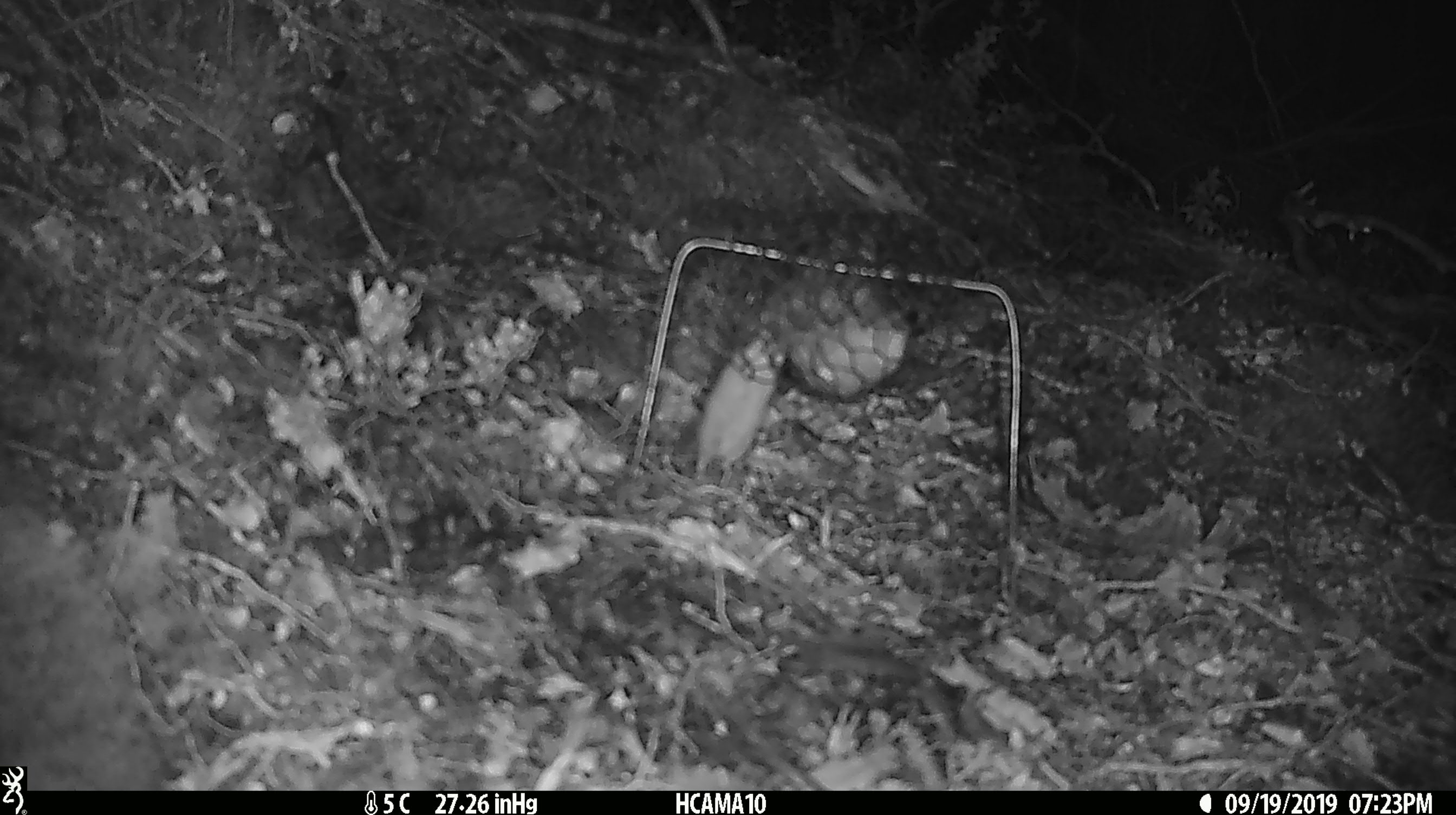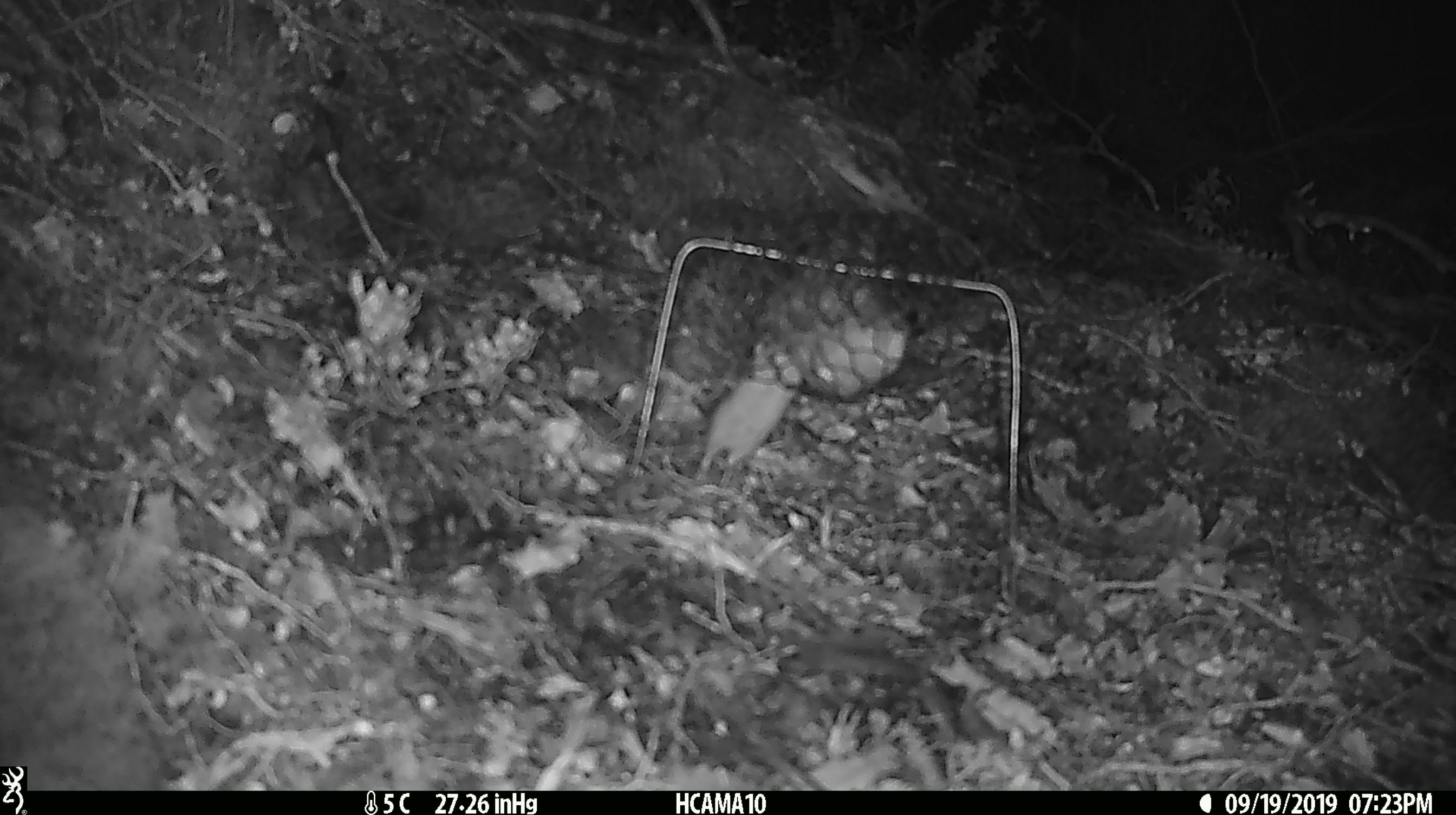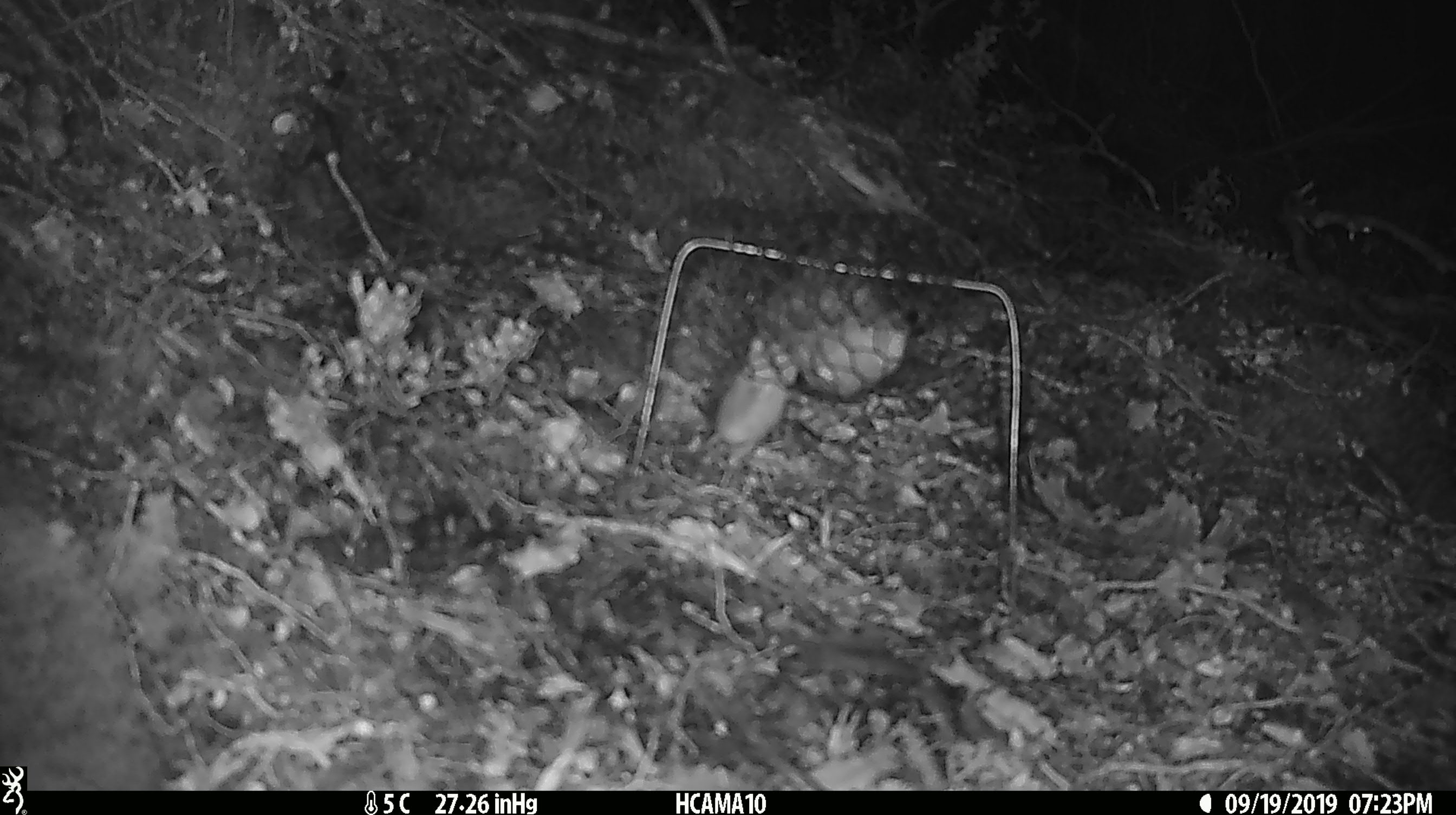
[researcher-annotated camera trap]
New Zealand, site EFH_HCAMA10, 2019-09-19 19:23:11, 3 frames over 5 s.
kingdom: Animalia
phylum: Chordata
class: Mammalia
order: Rodentia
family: Muridae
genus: Mus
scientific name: Mus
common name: mouse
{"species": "mouse (Mus)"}